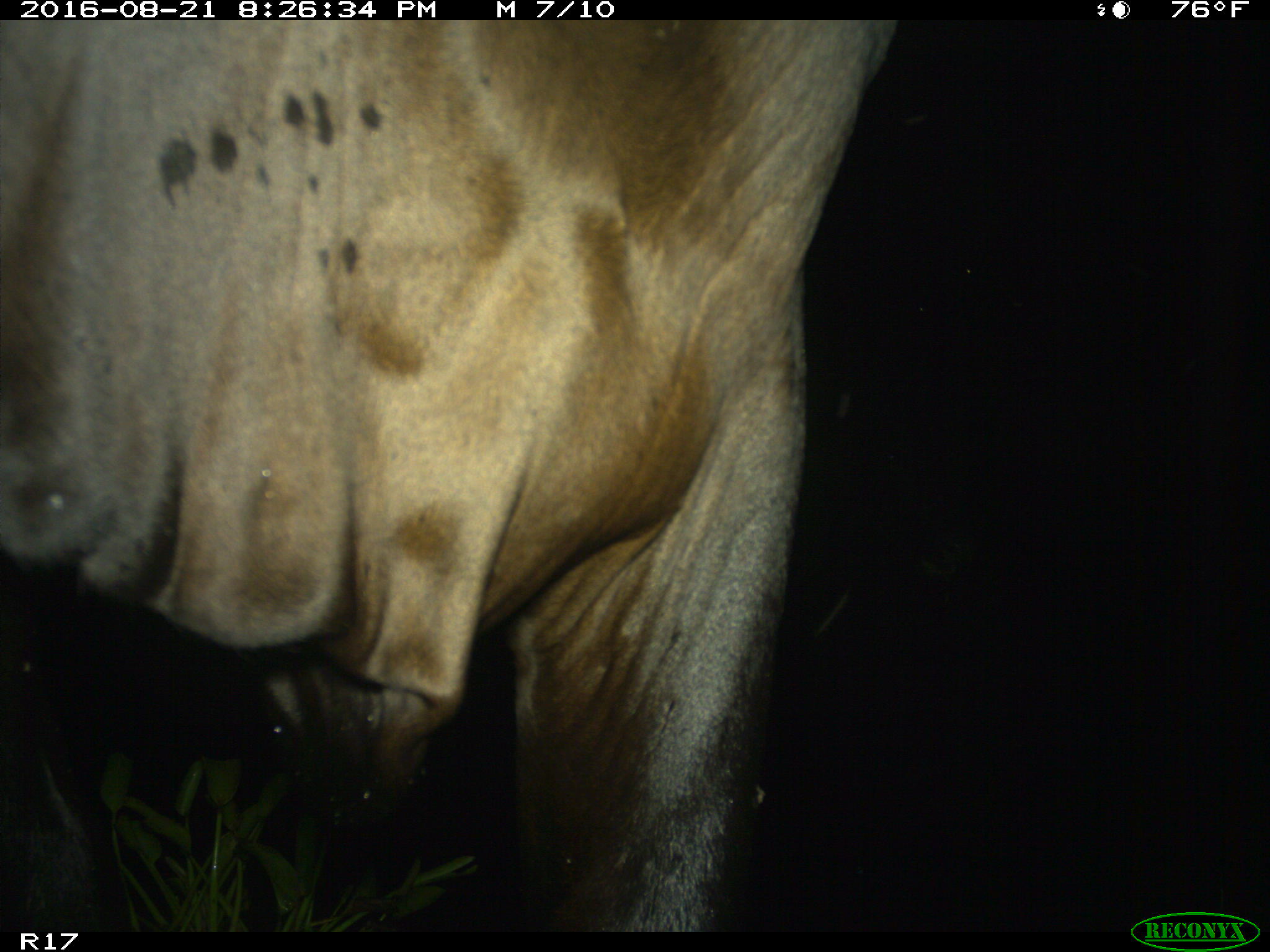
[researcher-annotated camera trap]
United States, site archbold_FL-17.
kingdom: Animalia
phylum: Chordata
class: Mammalia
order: Artiodactyla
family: Bovidae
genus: Bos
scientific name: Bos taurus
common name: domestic cow